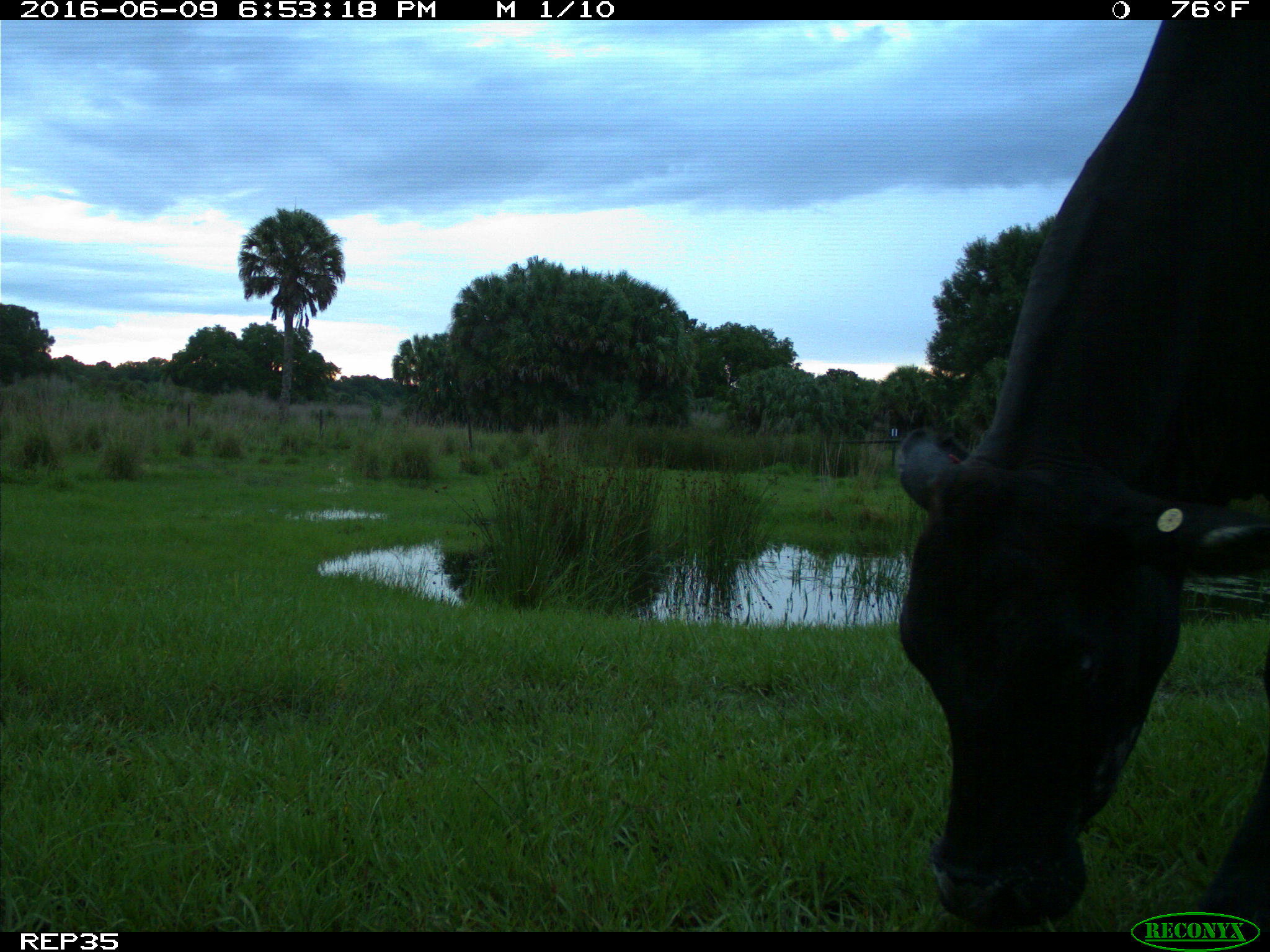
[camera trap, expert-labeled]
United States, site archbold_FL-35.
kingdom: Animalia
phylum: Chordata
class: Mammalia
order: Artiodactyla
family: Bovidae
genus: Bos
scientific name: Bos taurus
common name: domestic cow